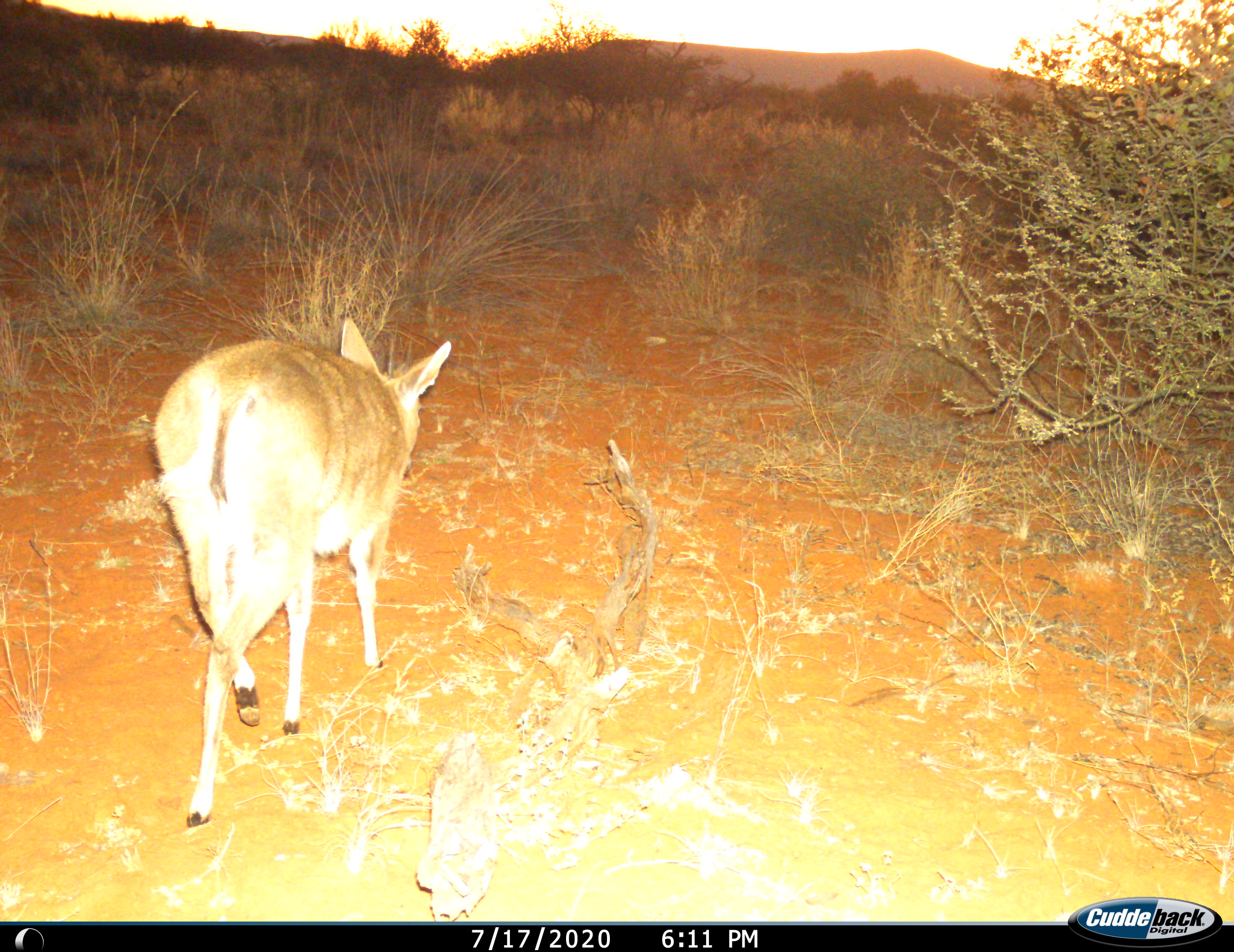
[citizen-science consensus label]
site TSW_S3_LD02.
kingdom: Animalia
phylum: Chordata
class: Mammalia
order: Artiodactyla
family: Bovidae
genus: Sylvicapra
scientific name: Sylvicapra grimmia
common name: common duiker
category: duikercommongrey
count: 1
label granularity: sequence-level